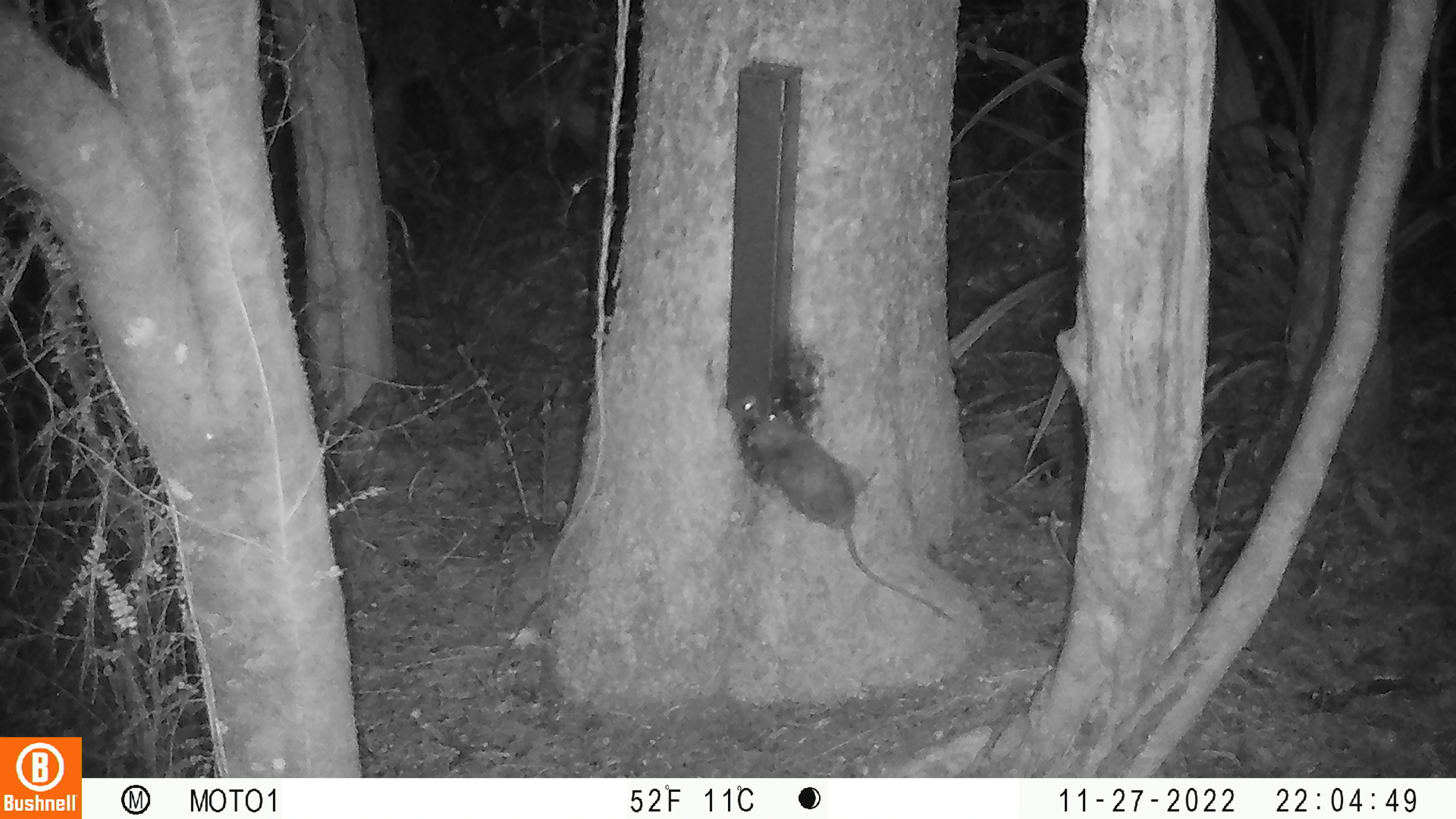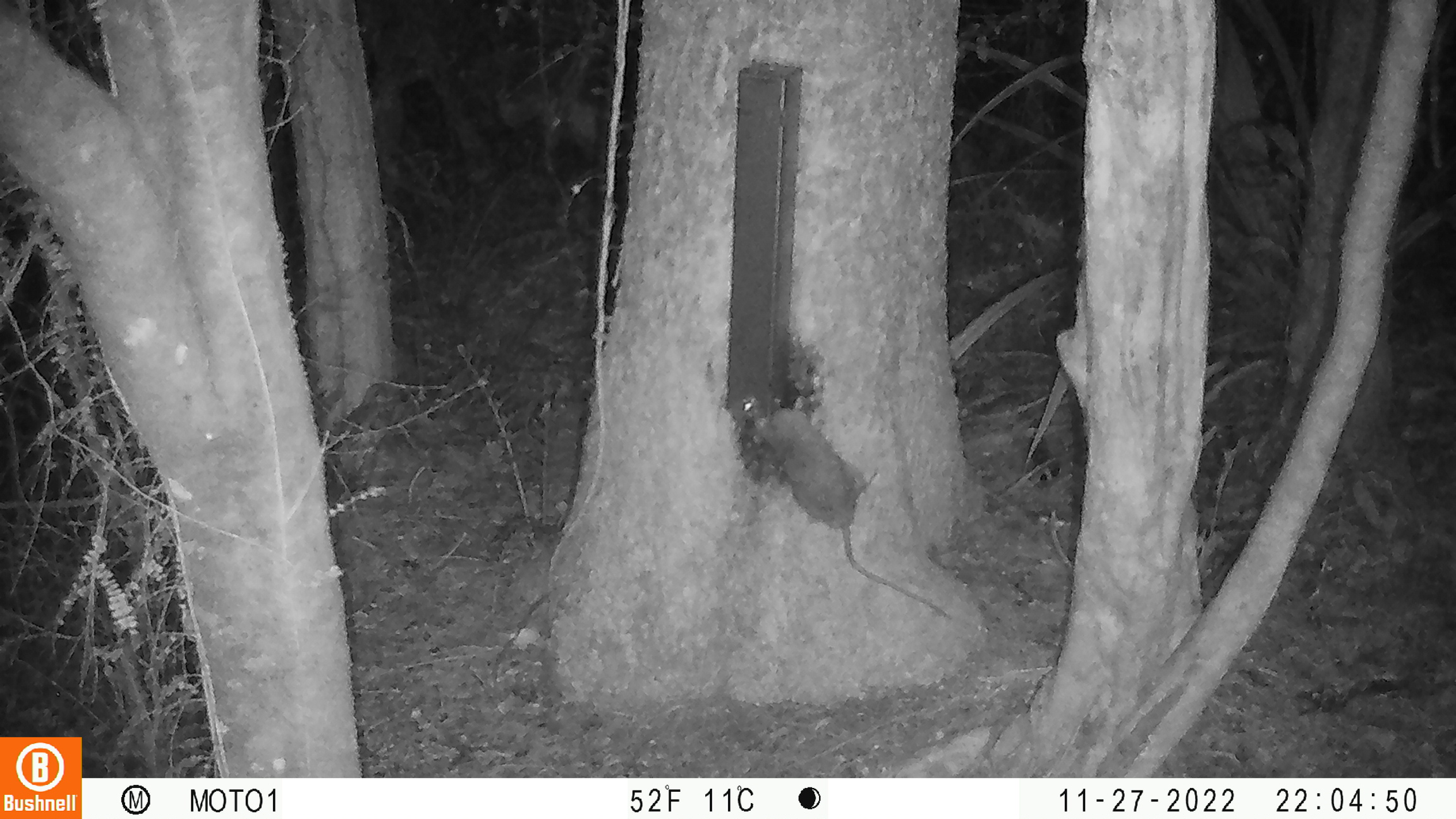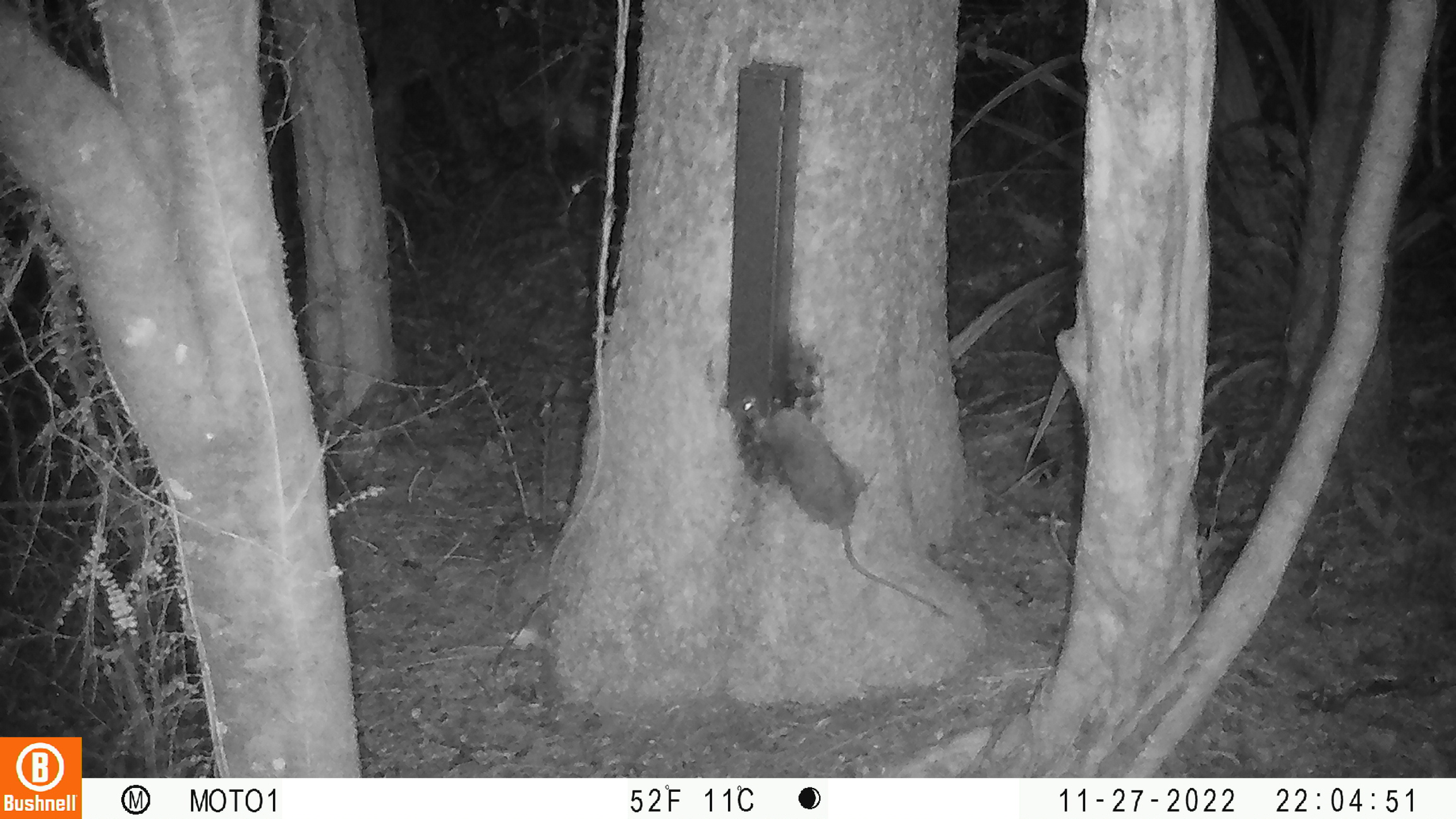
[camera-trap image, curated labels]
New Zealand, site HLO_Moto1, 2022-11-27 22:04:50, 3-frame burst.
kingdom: Animalia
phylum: Chordata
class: Mammalia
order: Rodentia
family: Muridae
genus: Rattus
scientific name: Rattus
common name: rat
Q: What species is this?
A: Rat (Rattus).